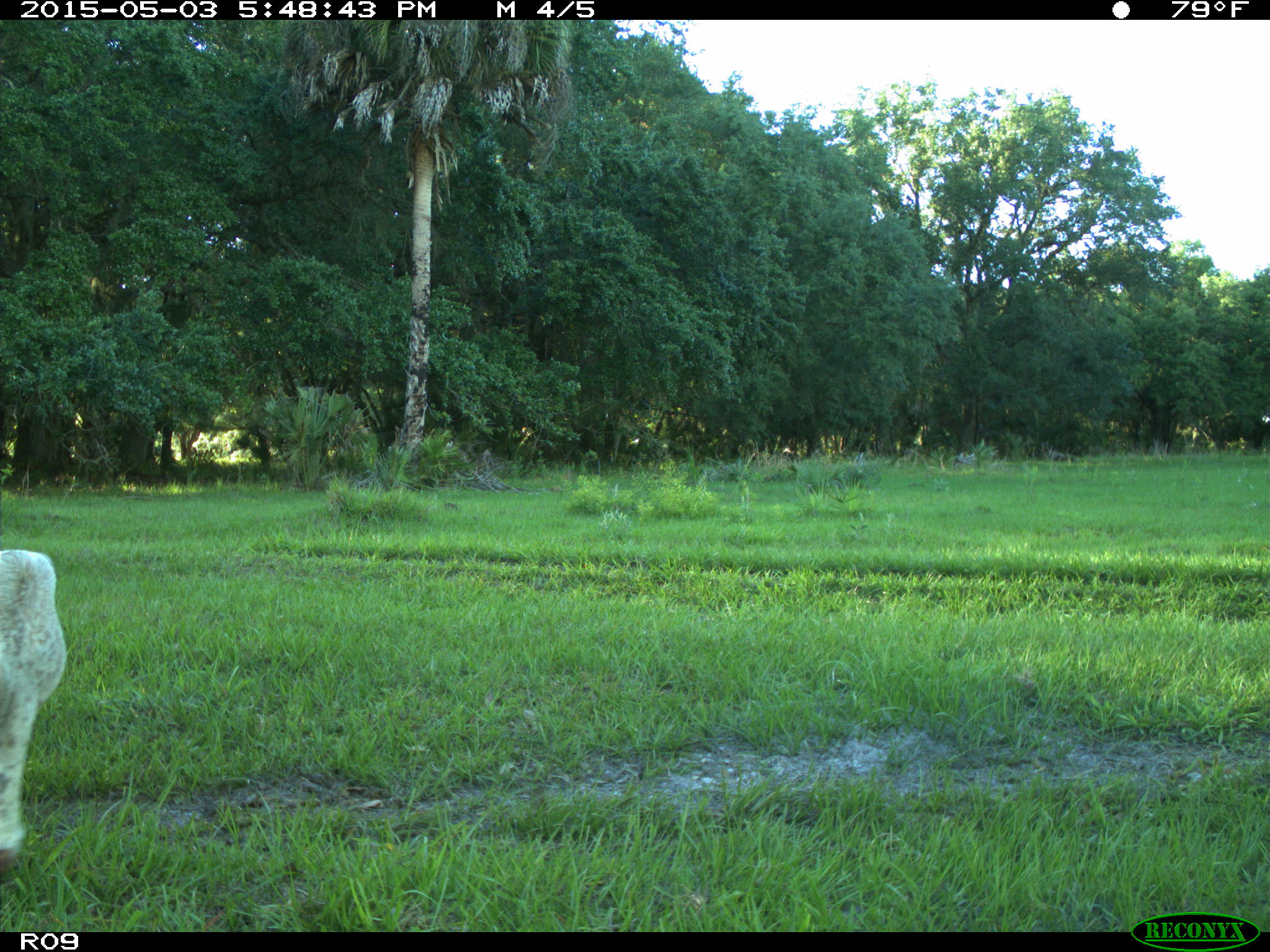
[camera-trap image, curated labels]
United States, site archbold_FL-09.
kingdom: Animalia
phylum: Chordata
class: Mammalia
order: Artiodactyla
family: Bovidae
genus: Bos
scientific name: Bos taurus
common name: domestic cow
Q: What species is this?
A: Bos taurus (domestic cow).